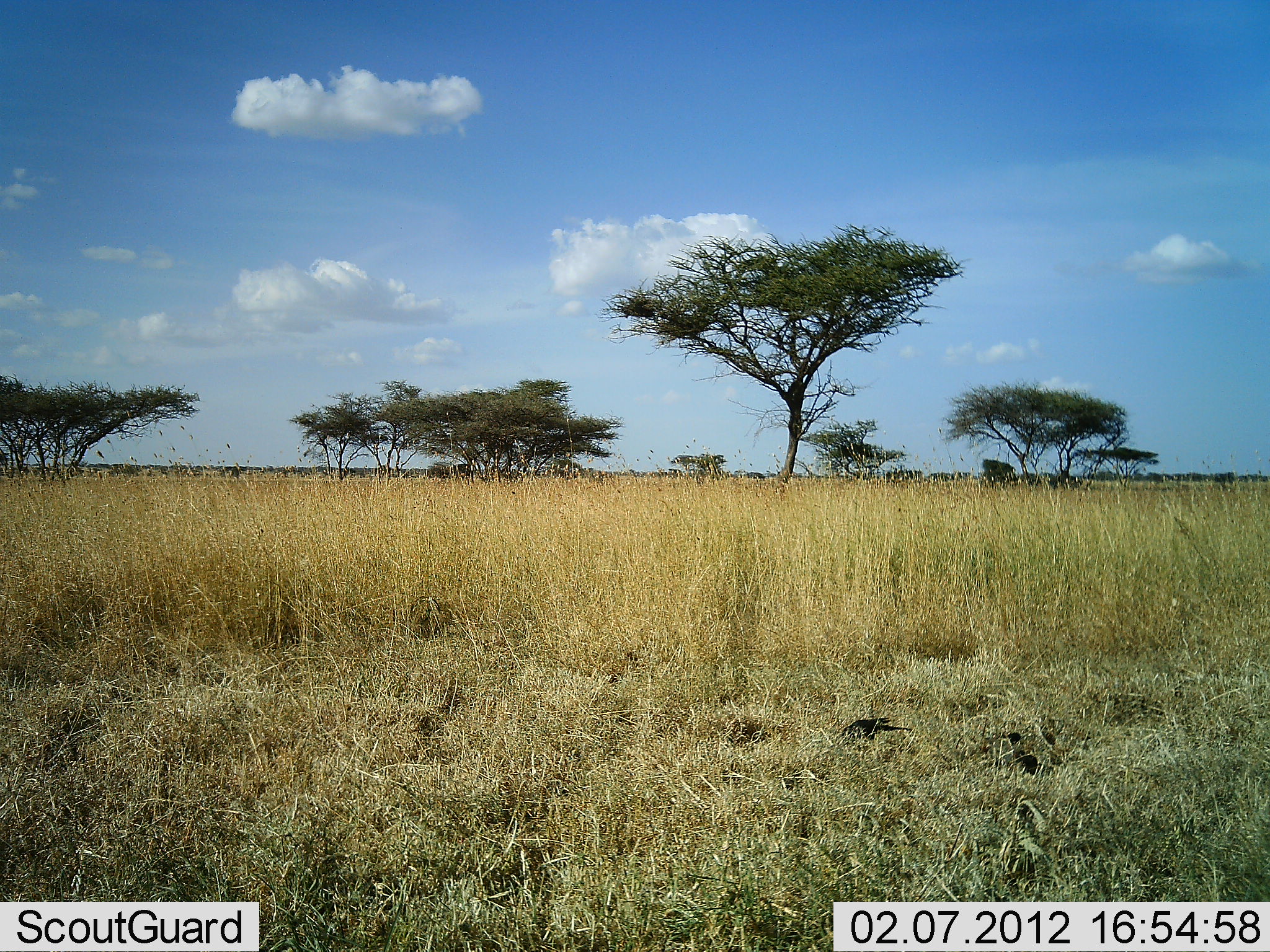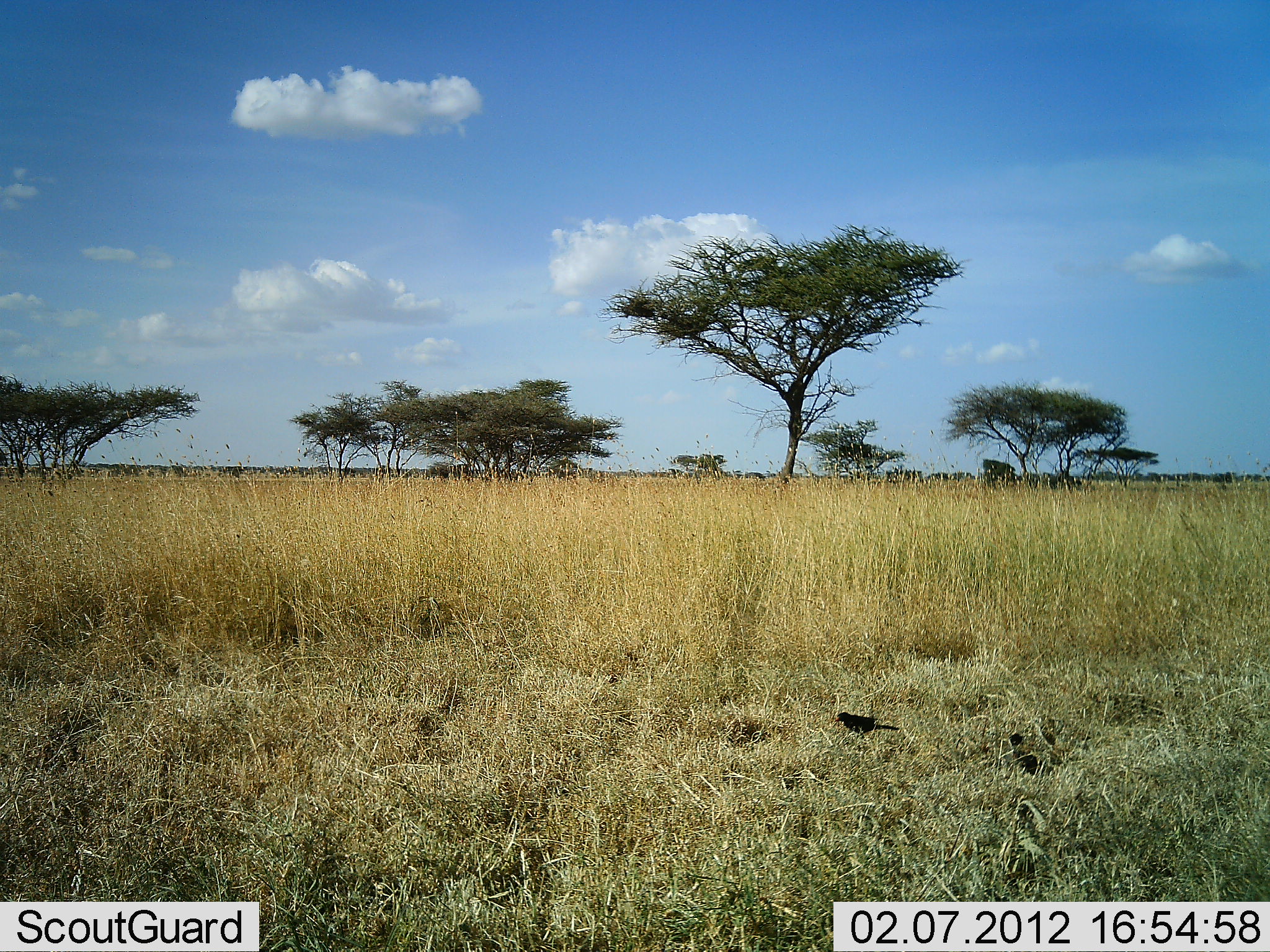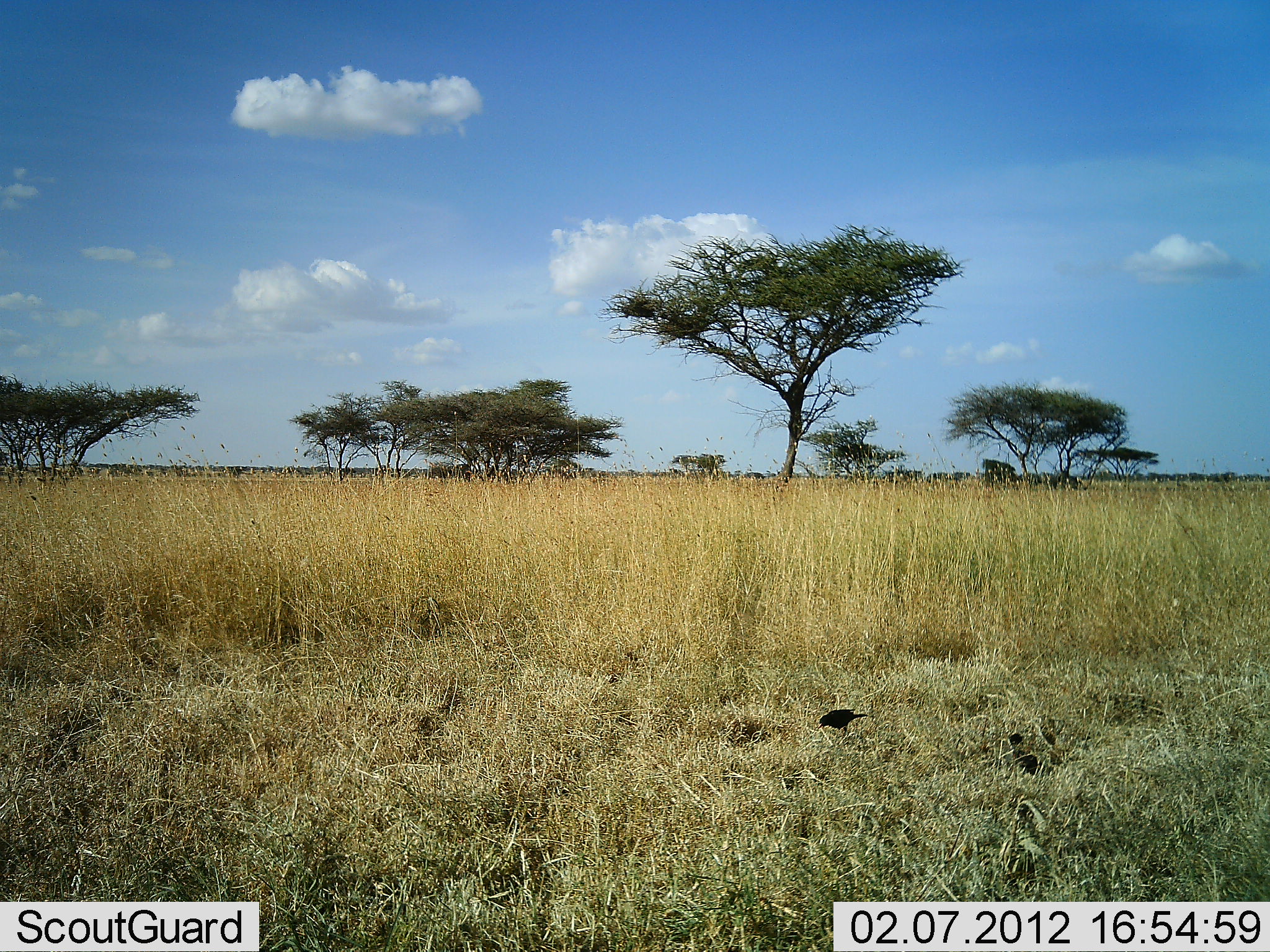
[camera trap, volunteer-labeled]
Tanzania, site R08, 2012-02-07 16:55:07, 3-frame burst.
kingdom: Animalia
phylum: Chordata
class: Aves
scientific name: Aves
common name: bird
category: otherbird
Otherbird (bird) (Aves), count 2. Behavior (volunteer vote fractions): standing 37%, resting 0%, moving 11%, interacting 0%. Young present (vote fraction): 0%. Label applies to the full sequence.